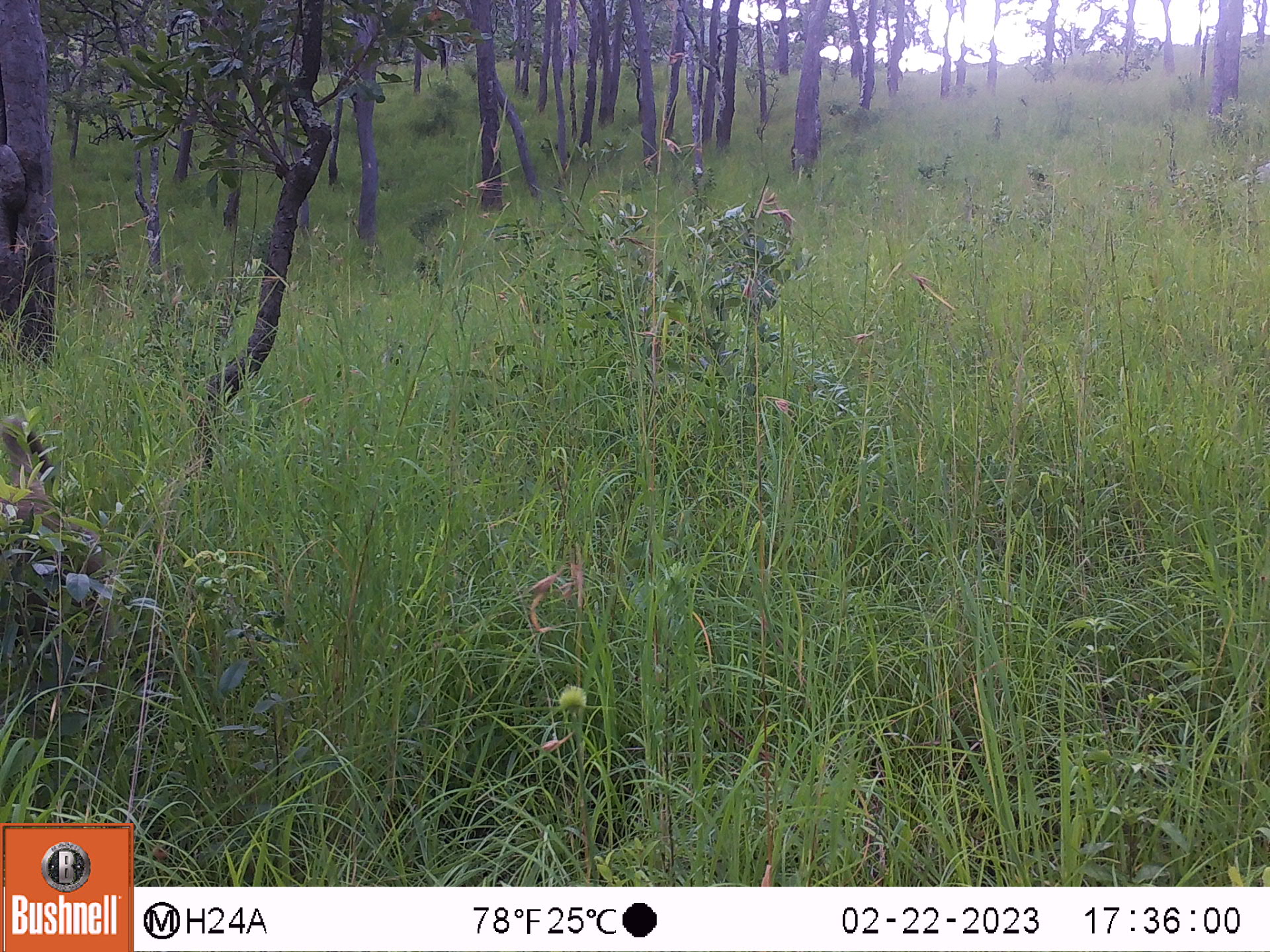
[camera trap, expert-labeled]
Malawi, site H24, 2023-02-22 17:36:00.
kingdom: Animalia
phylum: Chordata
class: Mammalia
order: Primates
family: Cercopithecidae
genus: Papio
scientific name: Papio cynocephalus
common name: yellow baboon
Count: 1.